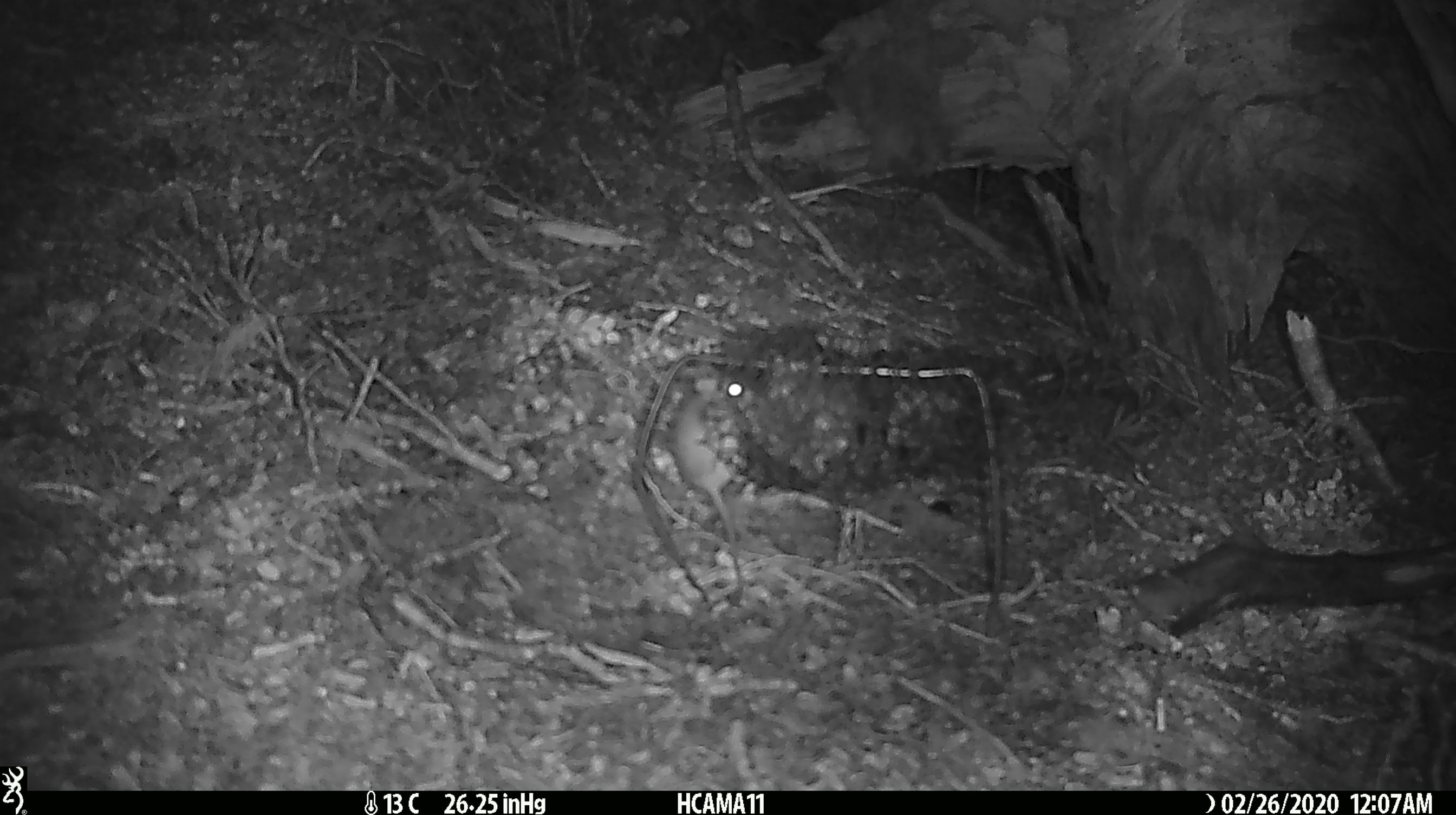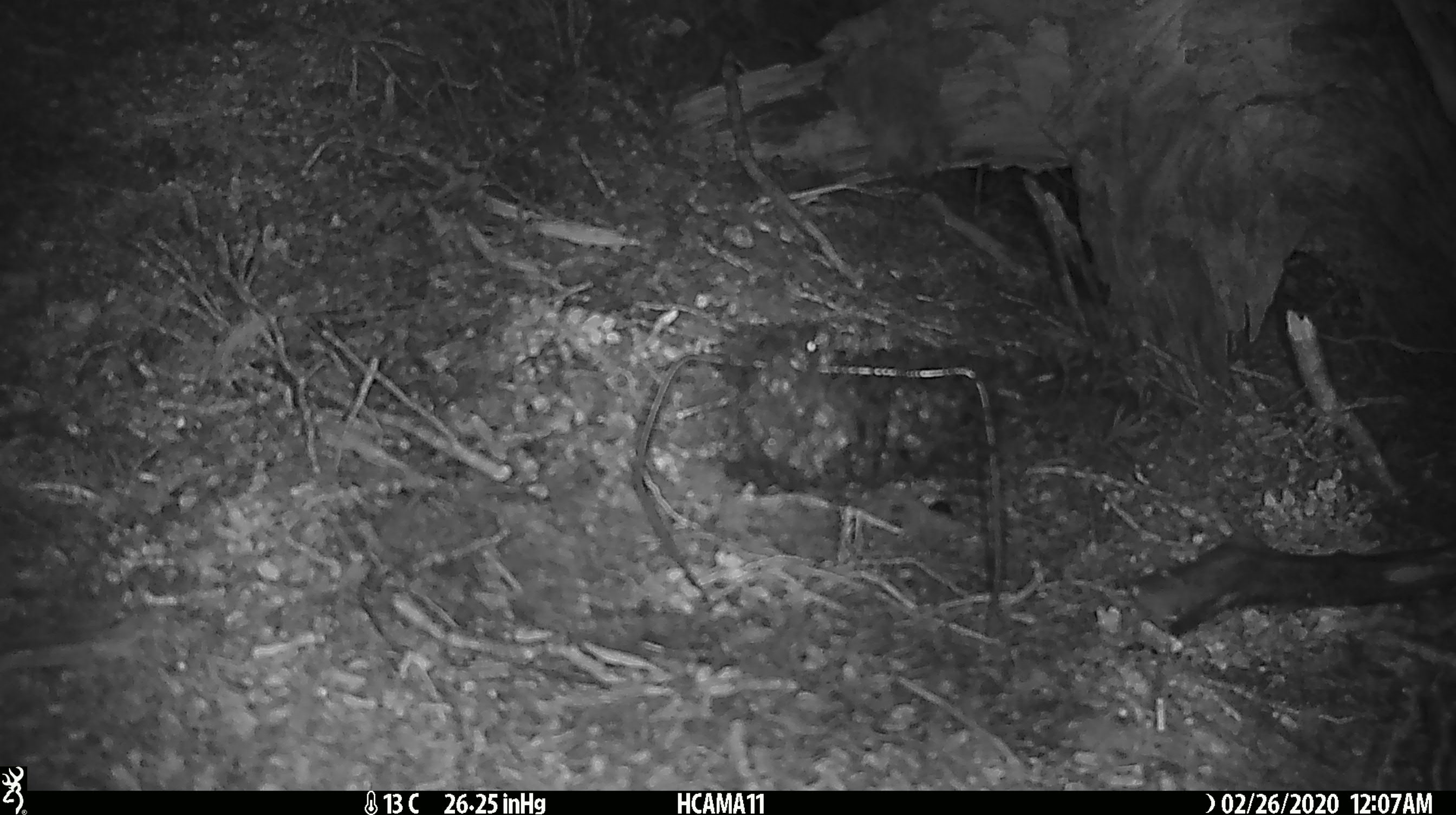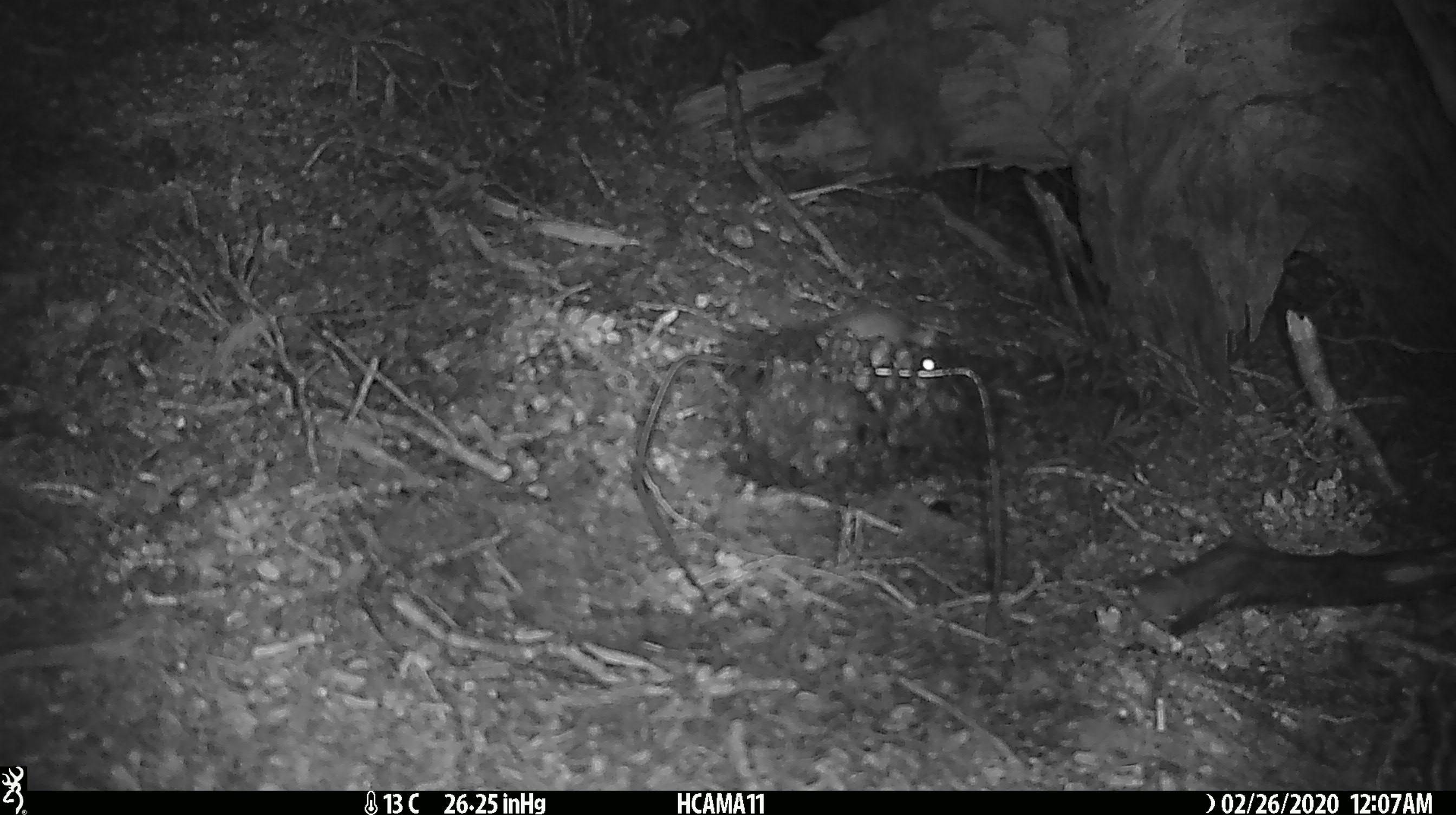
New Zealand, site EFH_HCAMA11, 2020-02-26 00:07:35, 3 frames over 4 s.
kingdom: Animalia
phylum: Chordata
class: Mammalia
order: Rodentia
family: Muridae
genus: Mus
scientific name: Mus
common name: mouse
Mouse (Mus).